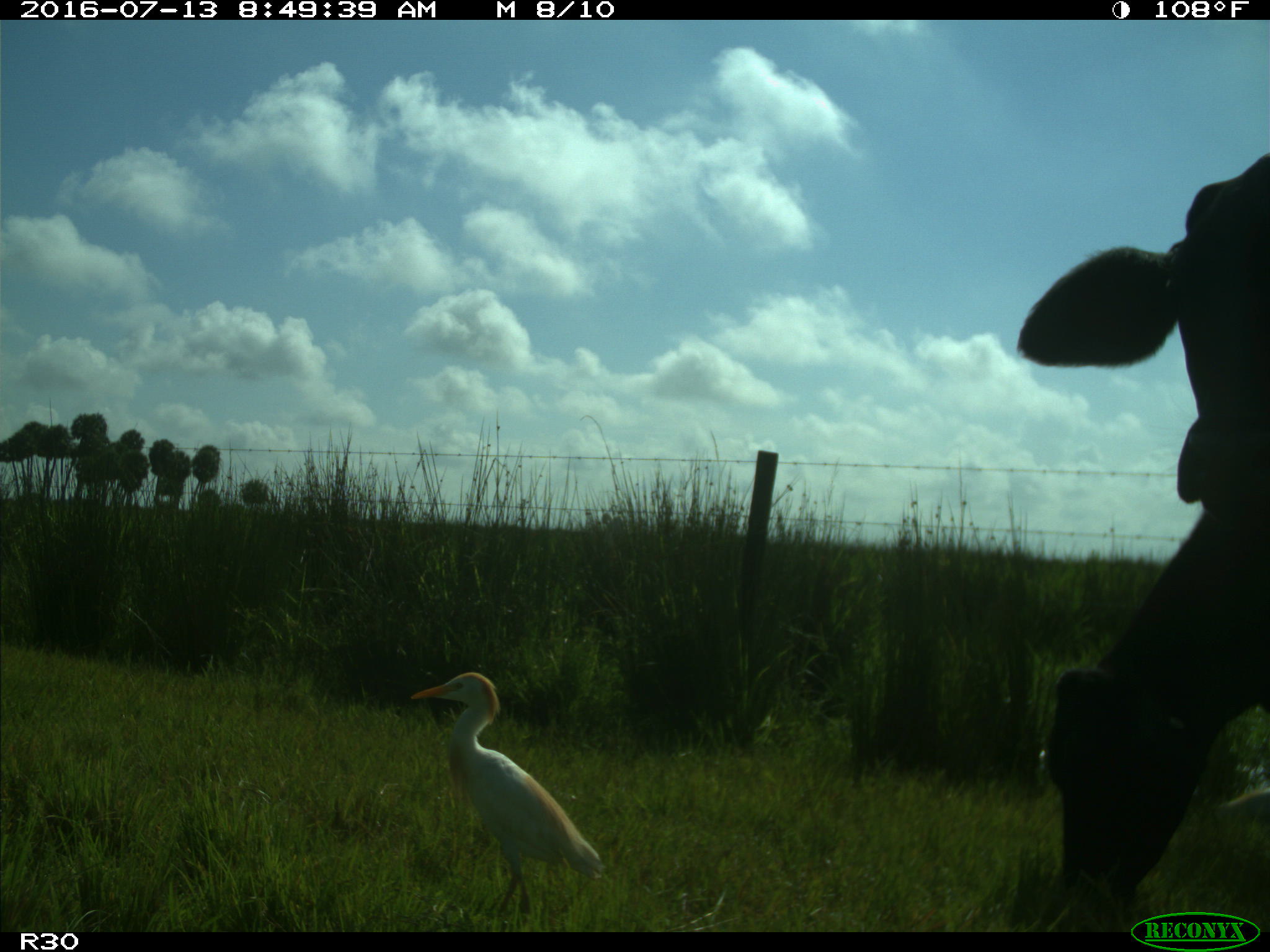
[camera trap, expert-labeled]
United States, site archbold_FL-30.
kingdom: Animalia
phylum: Chordata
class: Mammalia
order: Artiodactyla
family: Bovidae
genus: Bos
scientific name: Bos taurus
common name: domestic cow